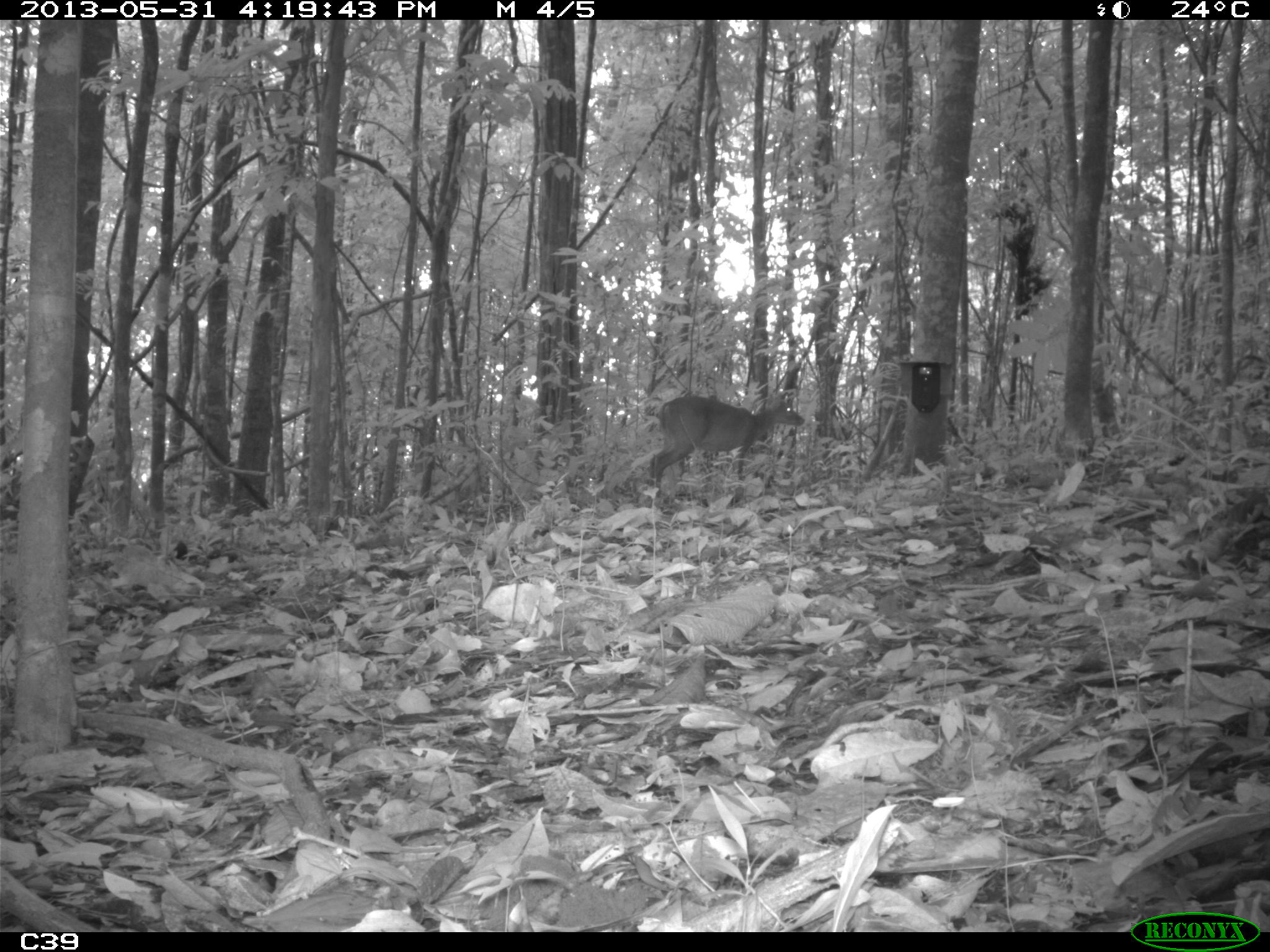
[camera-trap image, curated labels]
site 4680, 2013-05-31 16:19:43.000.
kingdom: Animalia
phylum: Chordata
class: Mammalia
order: Artiodactyla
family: Cervidae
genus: Mazama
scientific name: Mazama americana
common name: red brocket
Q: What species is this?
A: Mazama americana (red brocket).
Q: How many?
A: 1.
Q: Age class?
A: Adult.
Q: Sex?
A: Male.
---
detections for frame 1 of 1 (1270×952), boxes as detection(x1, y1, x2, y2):
mazama americana: detection(647, 394, 805, 498)